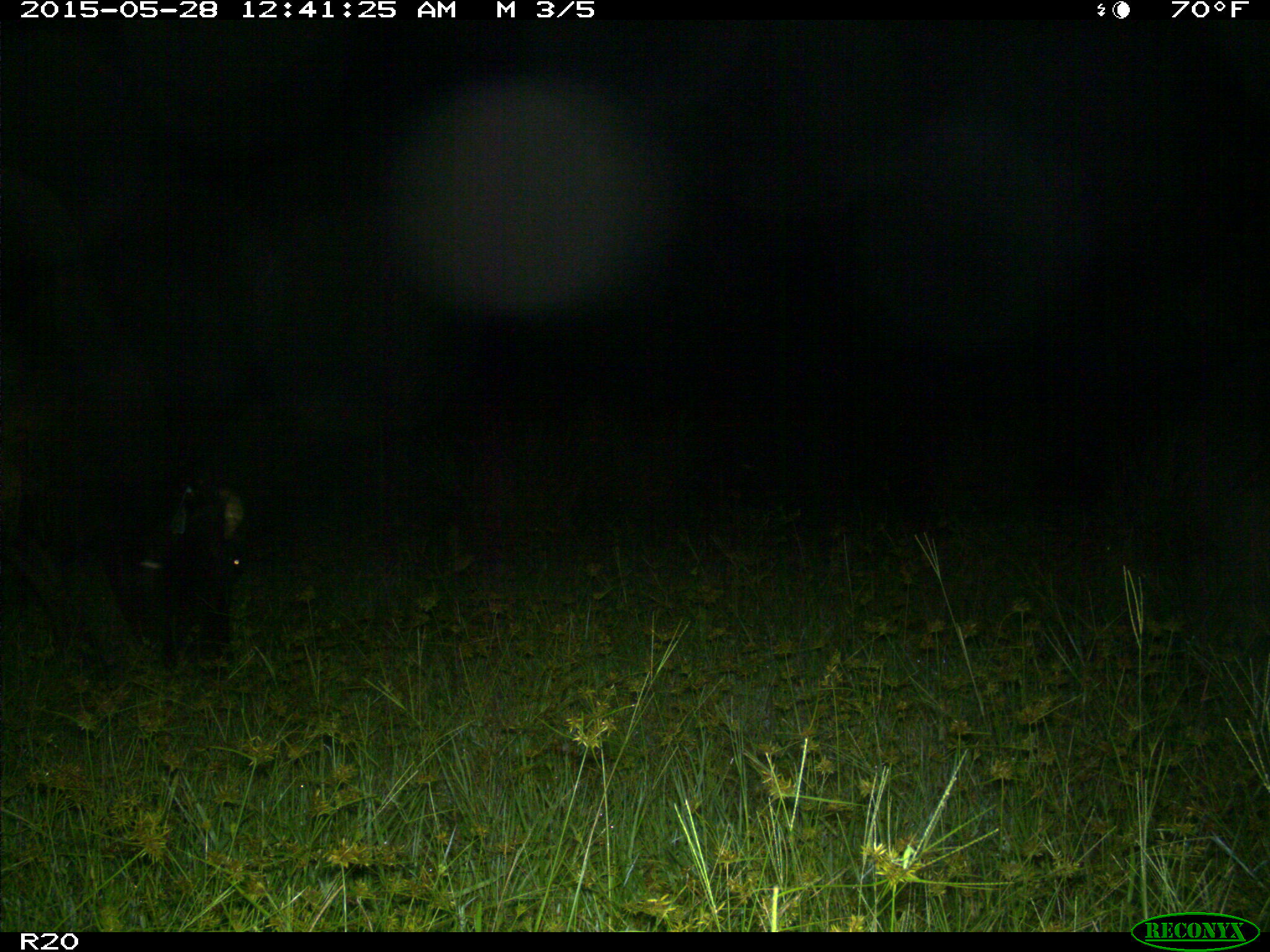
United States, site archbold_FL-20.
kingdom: Animalia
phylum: Chordata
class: Mammalia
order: Artiodactyla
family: Bovidae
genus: Bos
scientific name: Bos taurus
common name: domestic cow